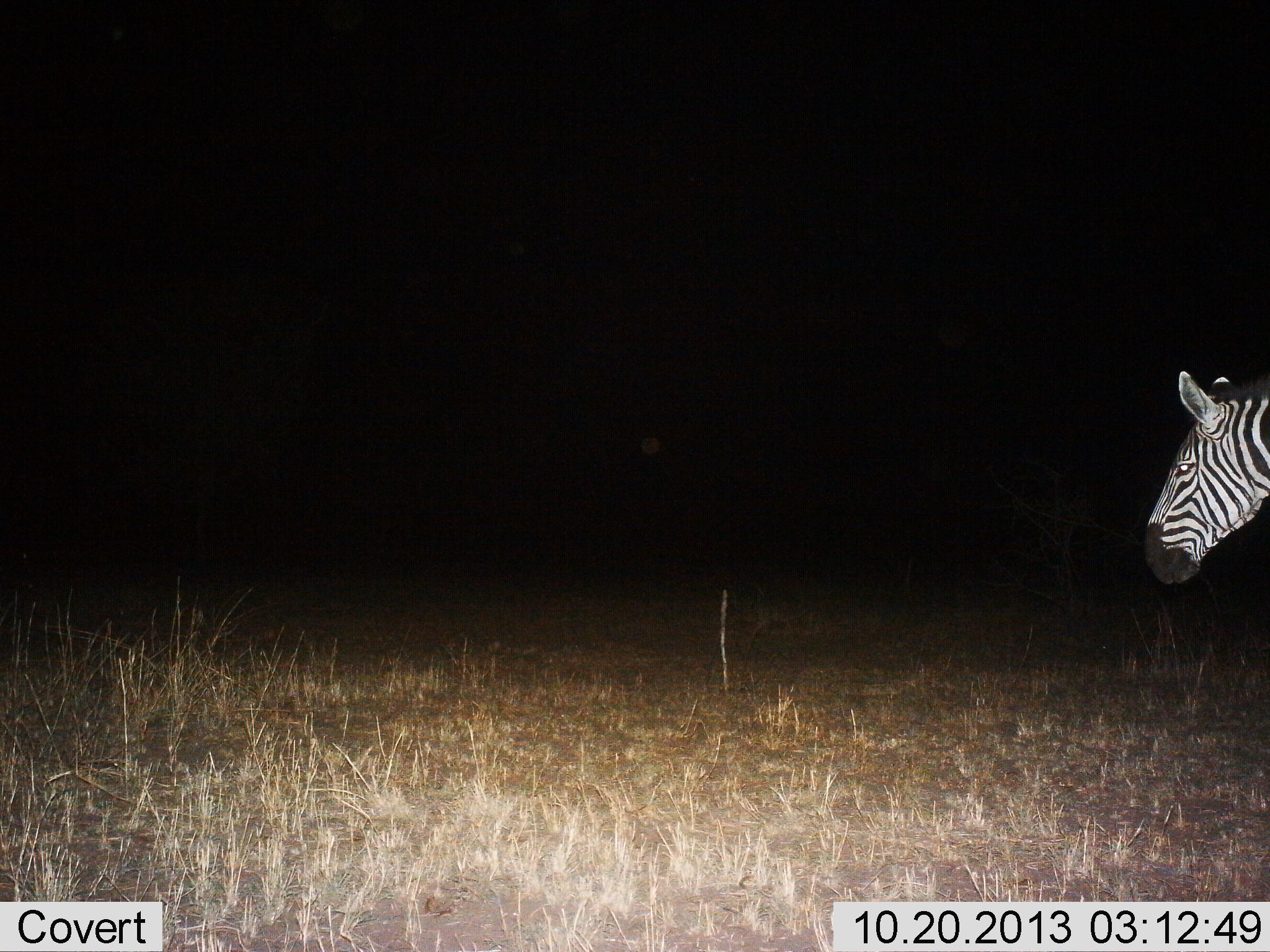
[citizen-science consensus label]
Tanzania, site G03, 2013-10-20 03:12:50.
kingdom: Animalia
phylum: Chordata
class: Mammalia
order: Perissodactyla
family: Equidae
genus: Equus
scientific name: Equus quagga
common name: plains zebra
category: zebra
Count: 1.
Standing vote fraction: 90%.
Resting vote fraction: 0%.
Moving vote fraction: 10%.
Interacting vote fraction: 0%.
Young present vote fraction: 0%.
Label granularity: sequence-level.